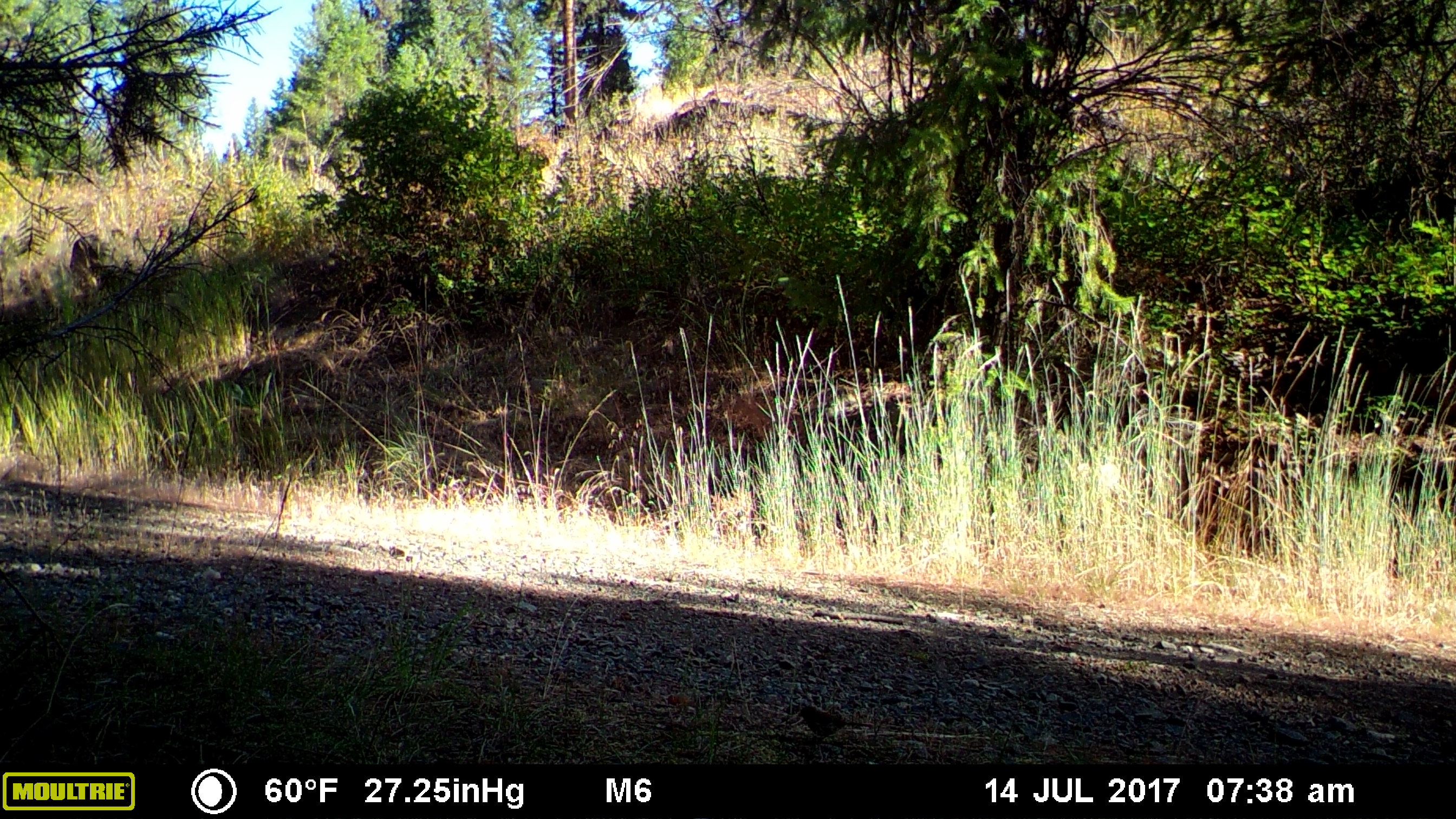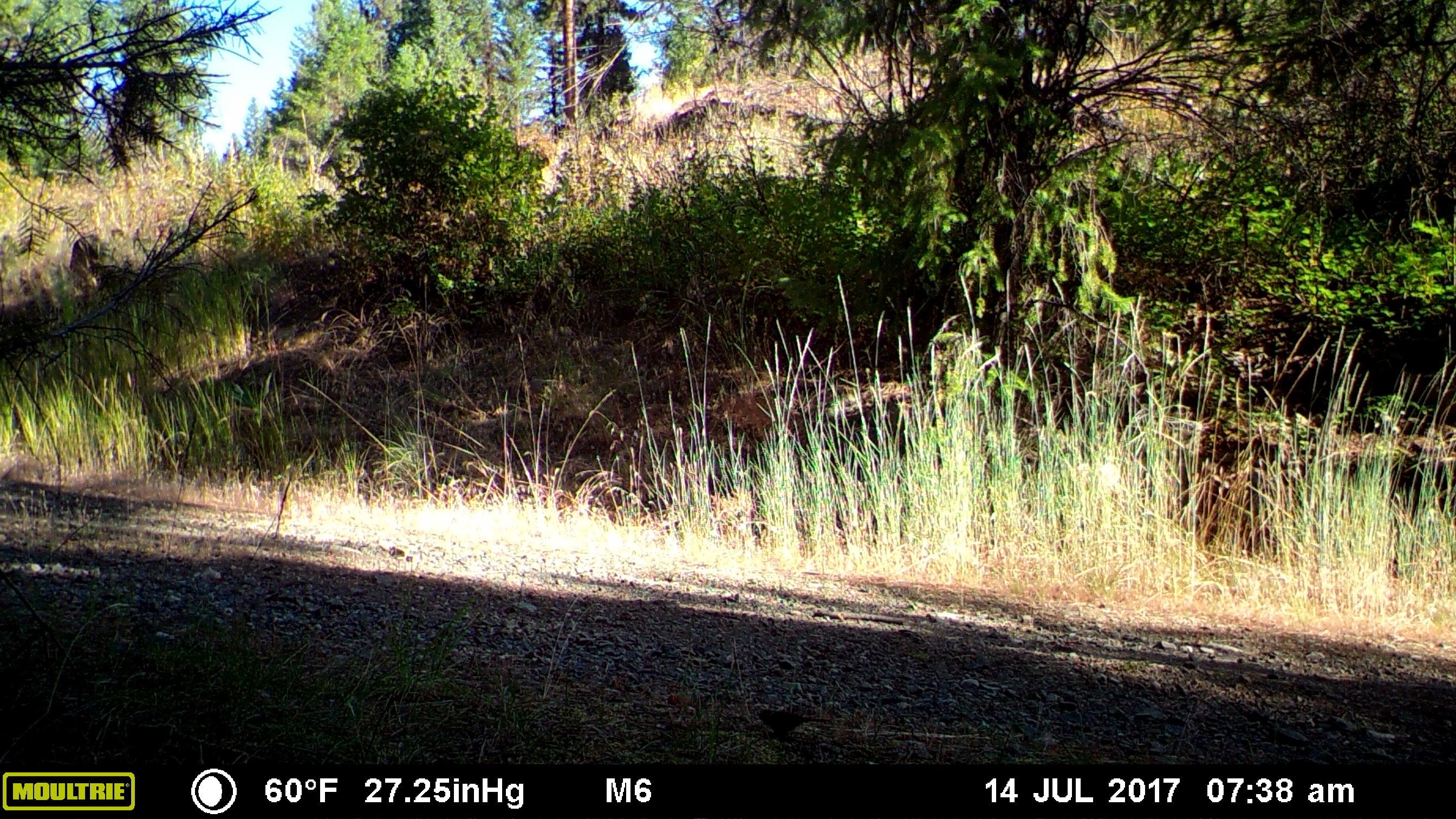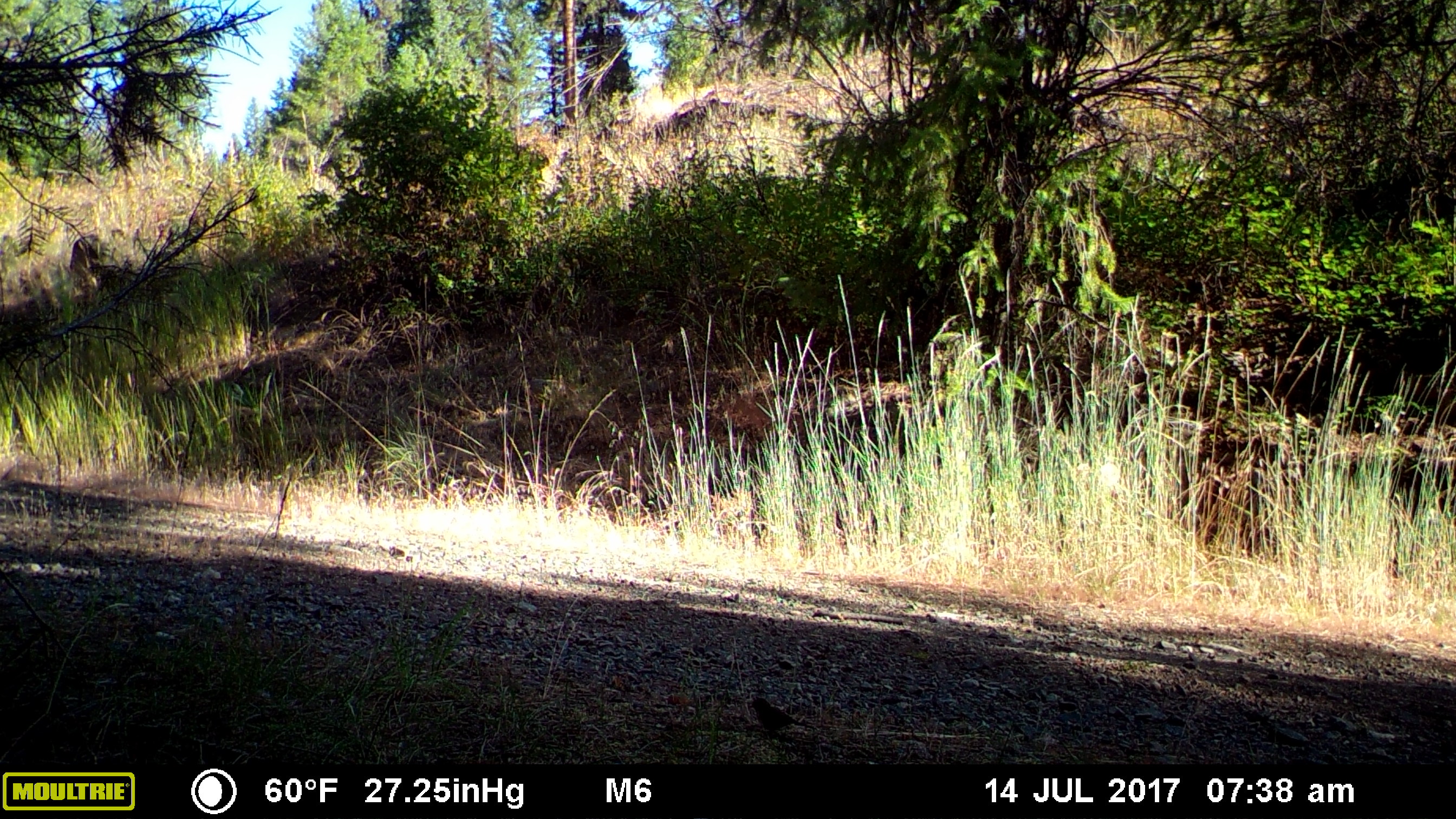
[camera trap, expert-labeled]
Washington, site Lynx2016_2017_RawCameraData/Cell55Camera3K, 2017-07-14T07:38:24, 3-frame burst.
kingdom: Animalia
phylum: Chordata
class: Aves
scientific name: Aves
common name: birds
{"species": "Aves (birds)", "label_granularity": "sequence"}